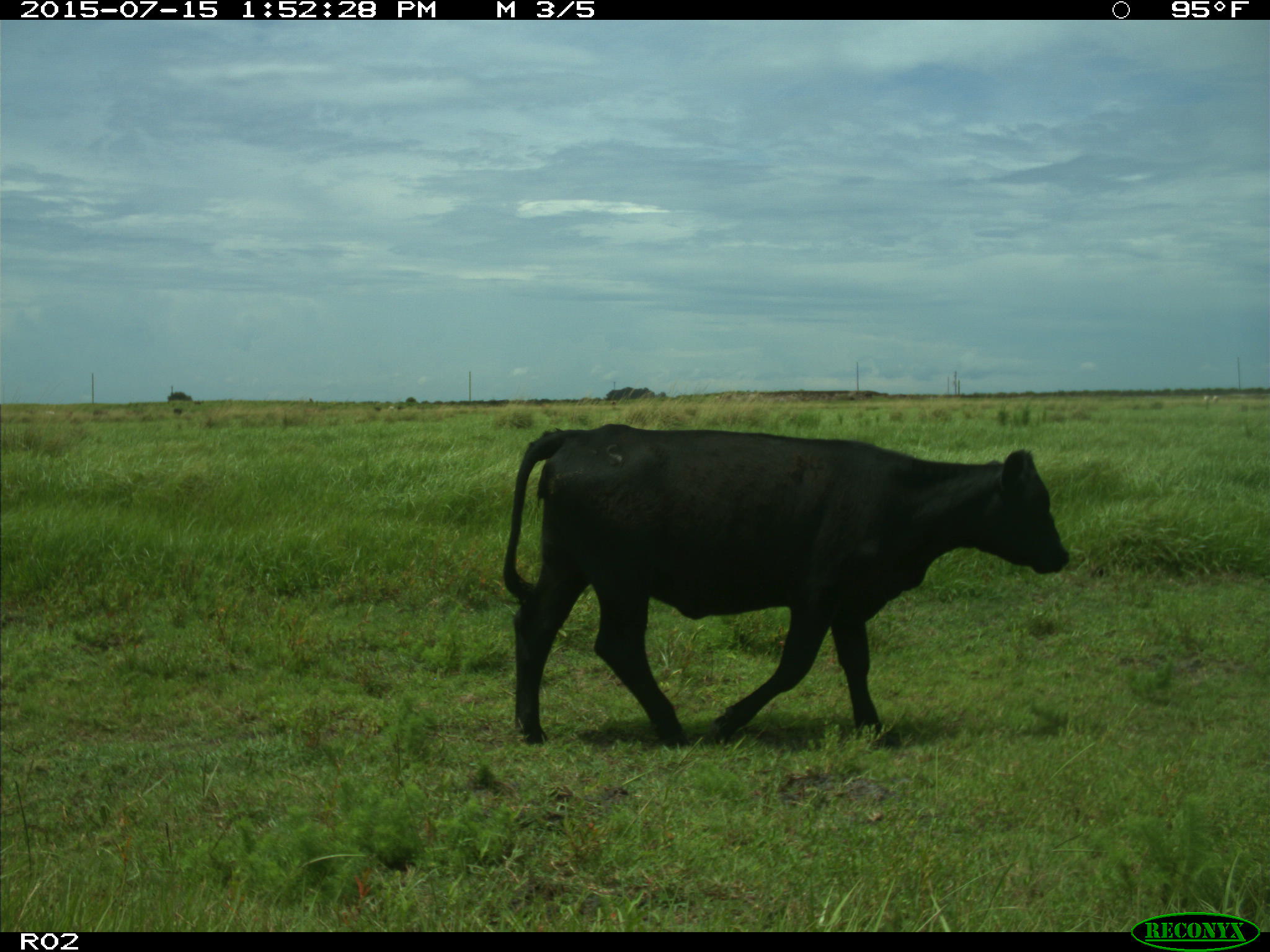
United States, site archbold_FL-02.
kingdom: Animalia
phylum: Chordata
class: Mammalia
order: Artiodactyla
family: Bovidae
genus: Bos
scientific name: Bos taurus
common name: domestic cow